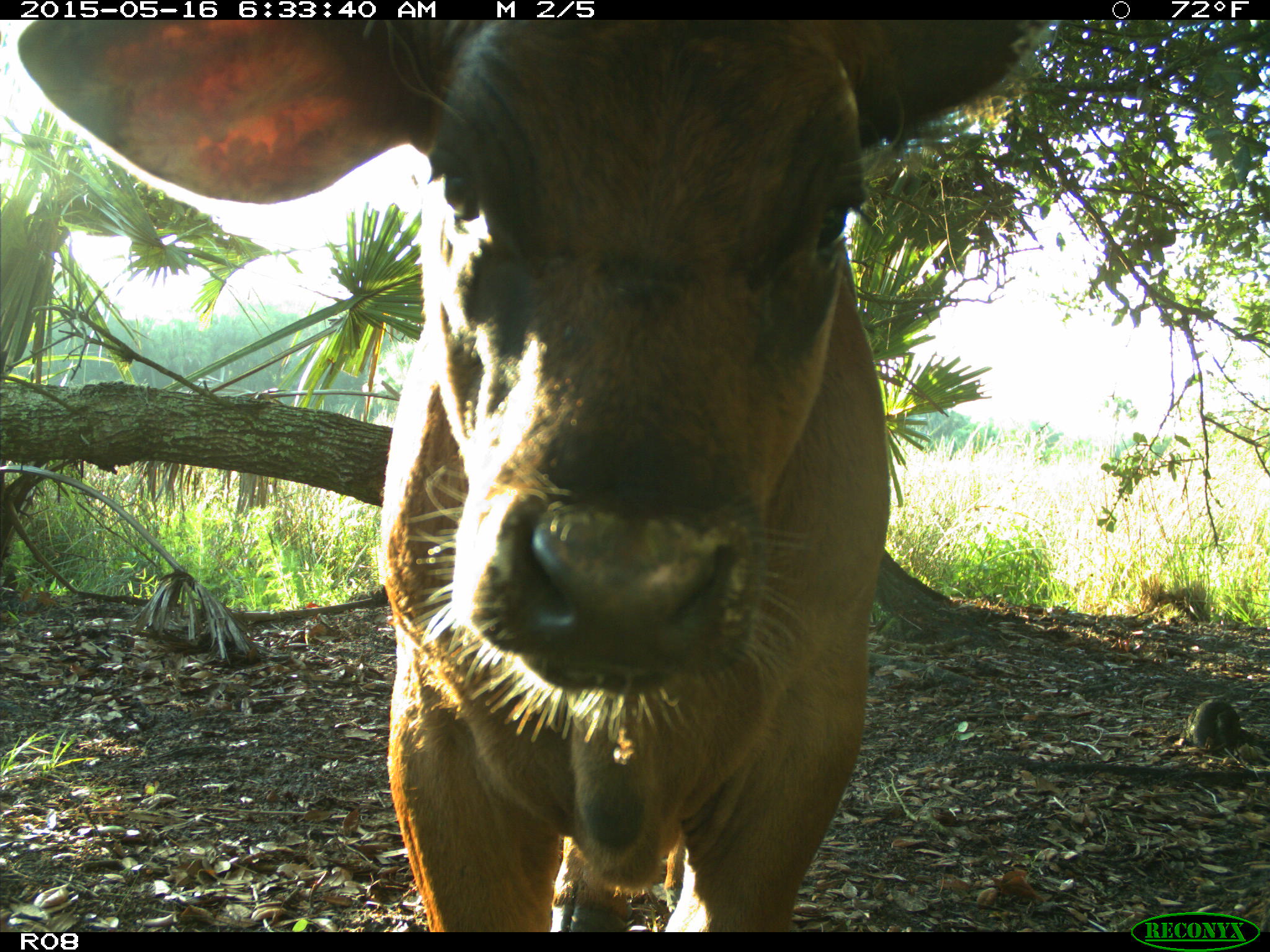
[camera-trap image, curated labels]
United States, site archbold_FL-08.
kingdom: Animalia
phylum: Chordata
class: Mammalia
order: Artiodactyla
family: Bovidae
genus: Bos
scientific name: Bos taurus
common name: domestic cow